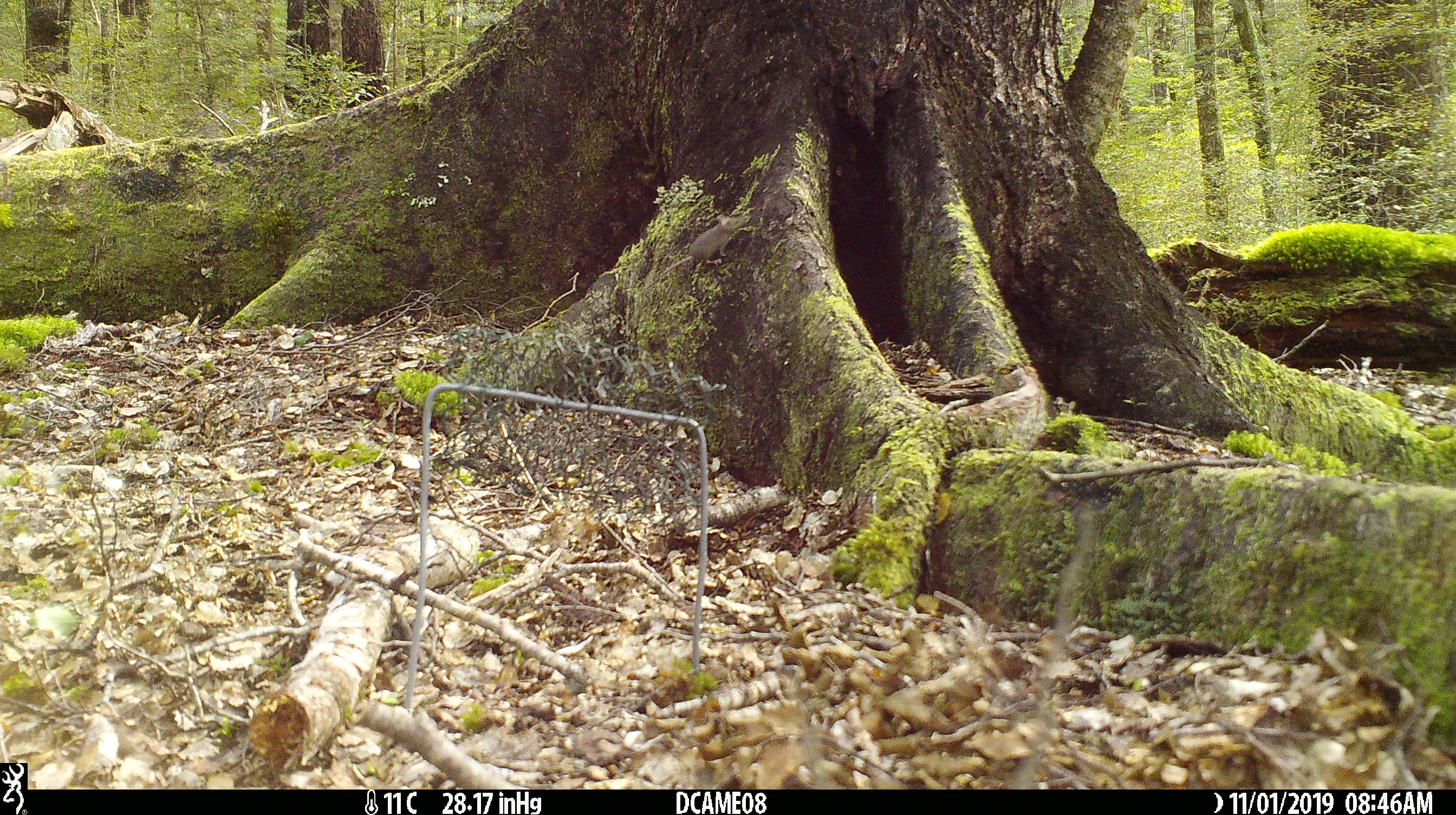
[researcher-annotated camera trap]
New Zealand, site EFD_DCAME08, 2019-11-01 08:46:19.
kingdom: Animalia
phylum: Chordata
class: Mammalia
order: Rodentia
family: Muridae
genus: Mus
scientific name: Mus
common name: mouse